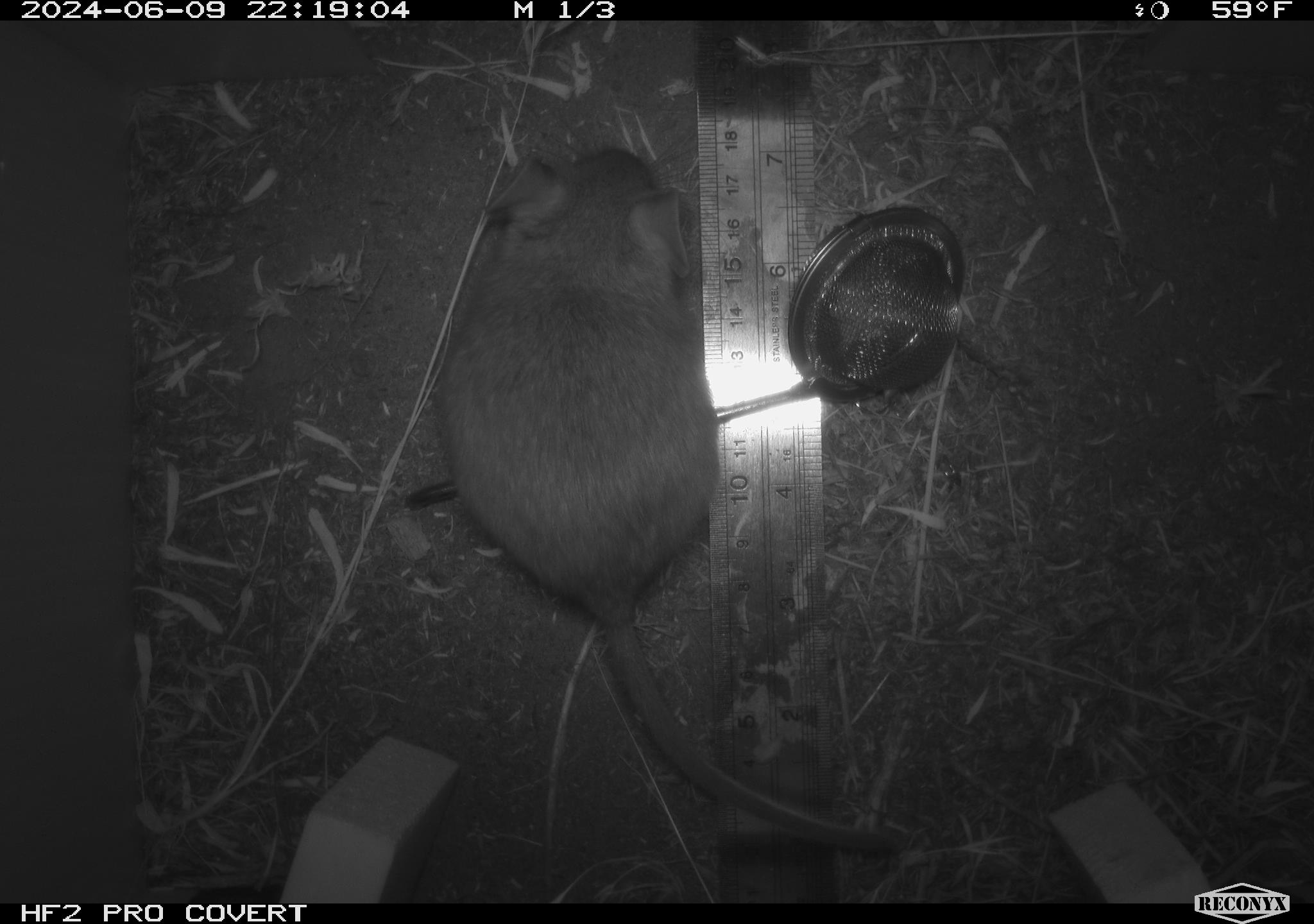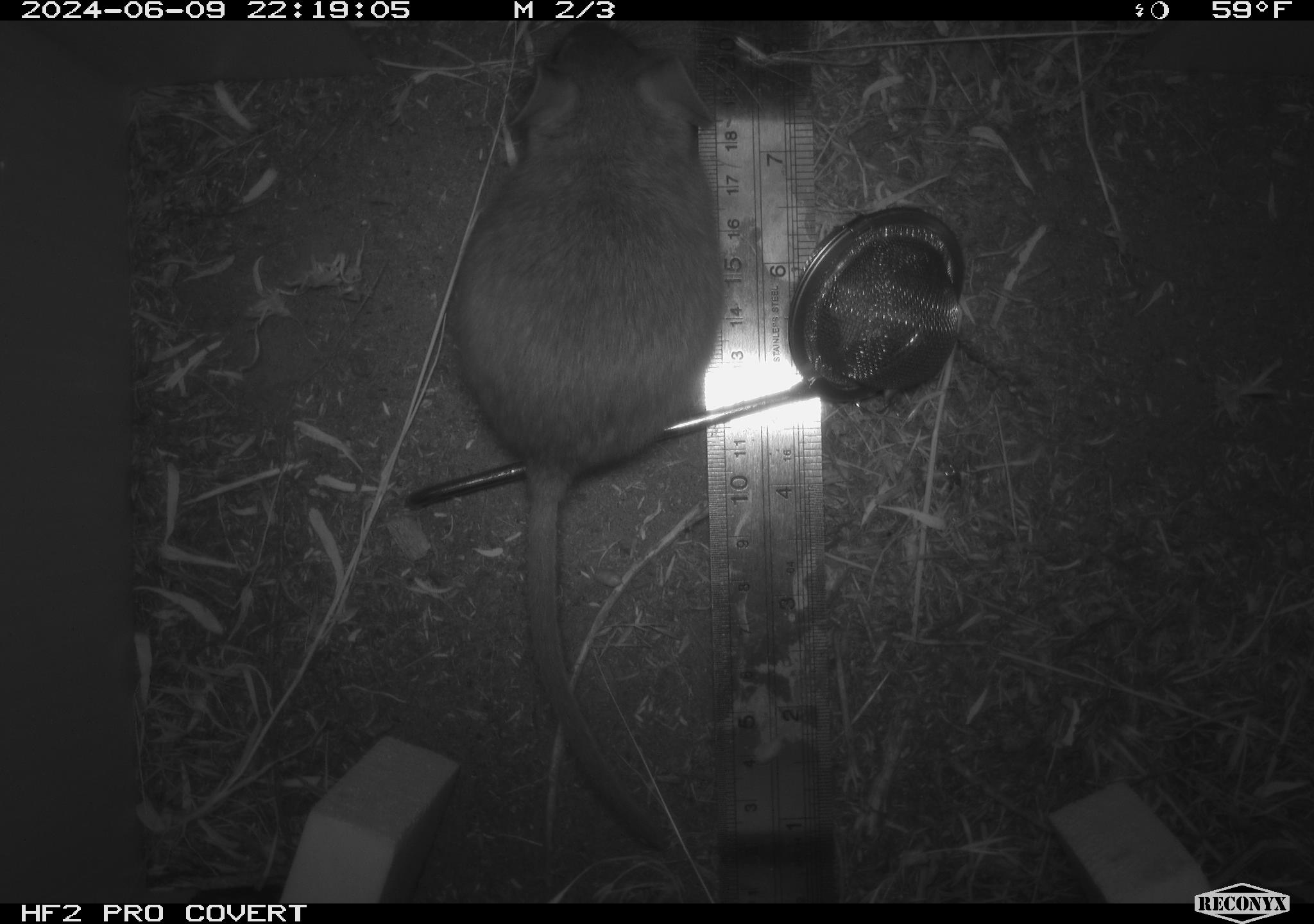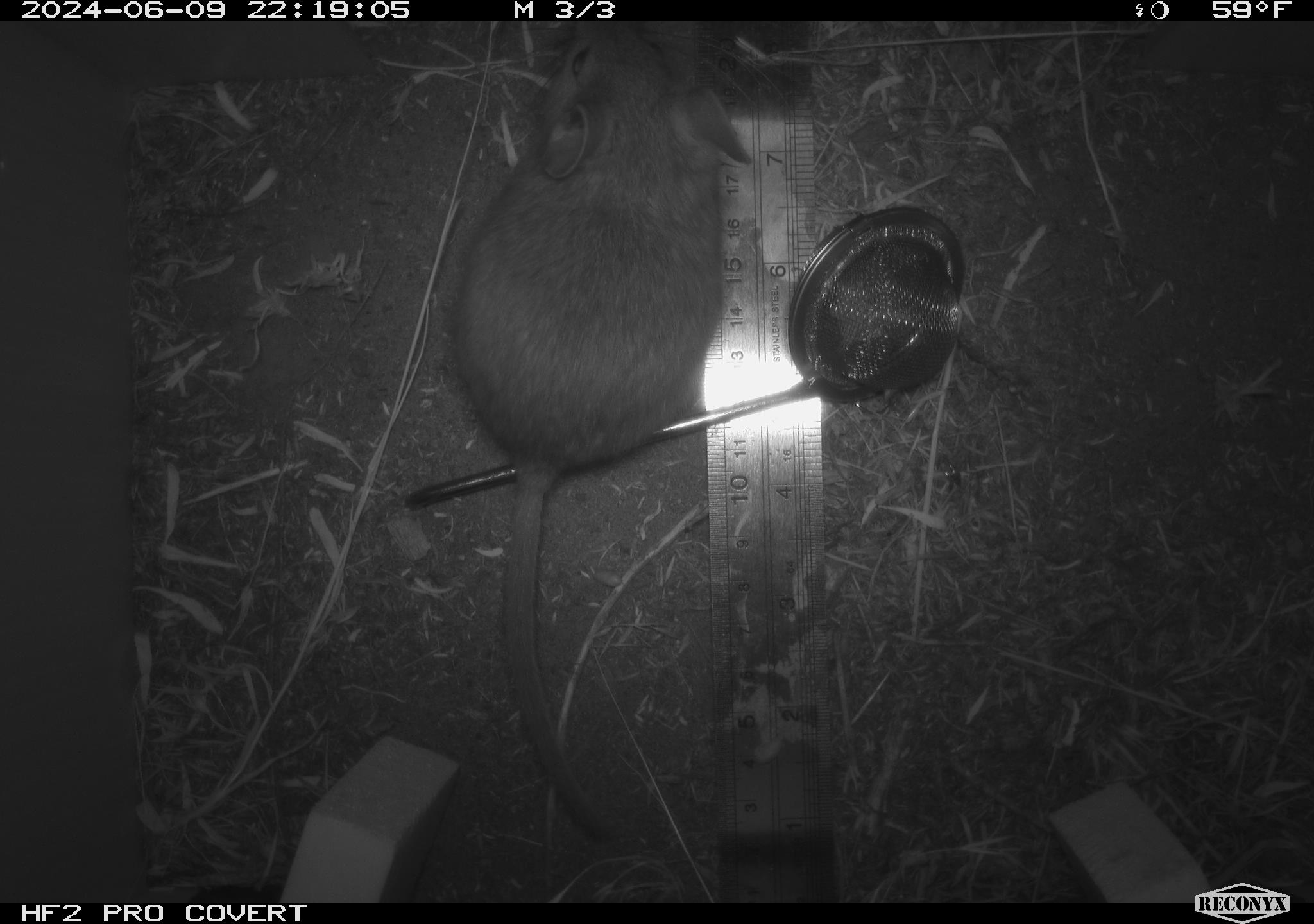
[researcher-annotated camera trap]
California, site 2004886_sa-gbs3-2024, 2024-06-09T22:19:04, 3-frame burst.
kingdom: Animalia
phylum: Chordata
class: Mammalia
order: Rodentia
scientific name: Rodentia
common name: woodrat or rat or mouse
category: woodrat or rat or mouse species